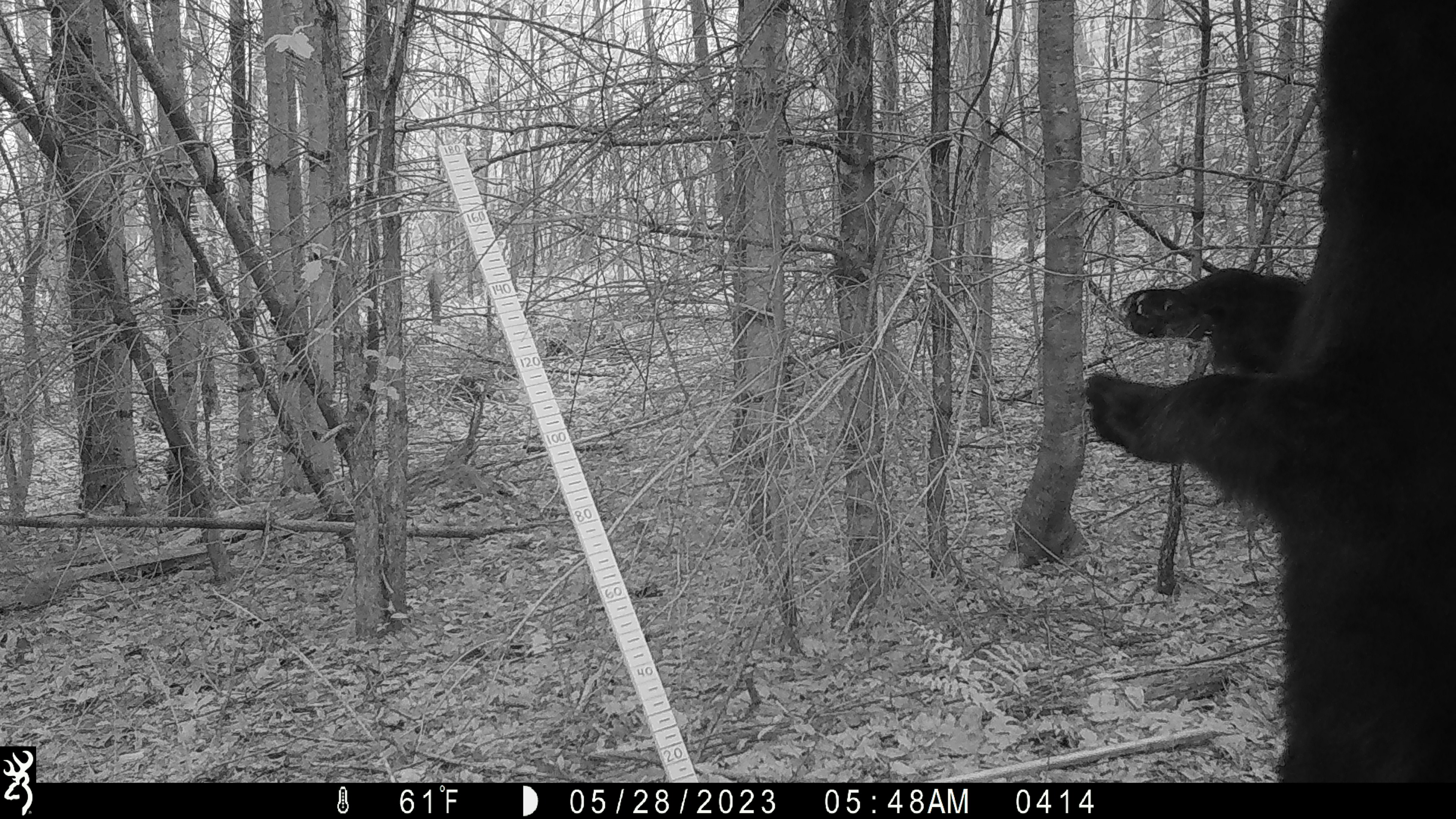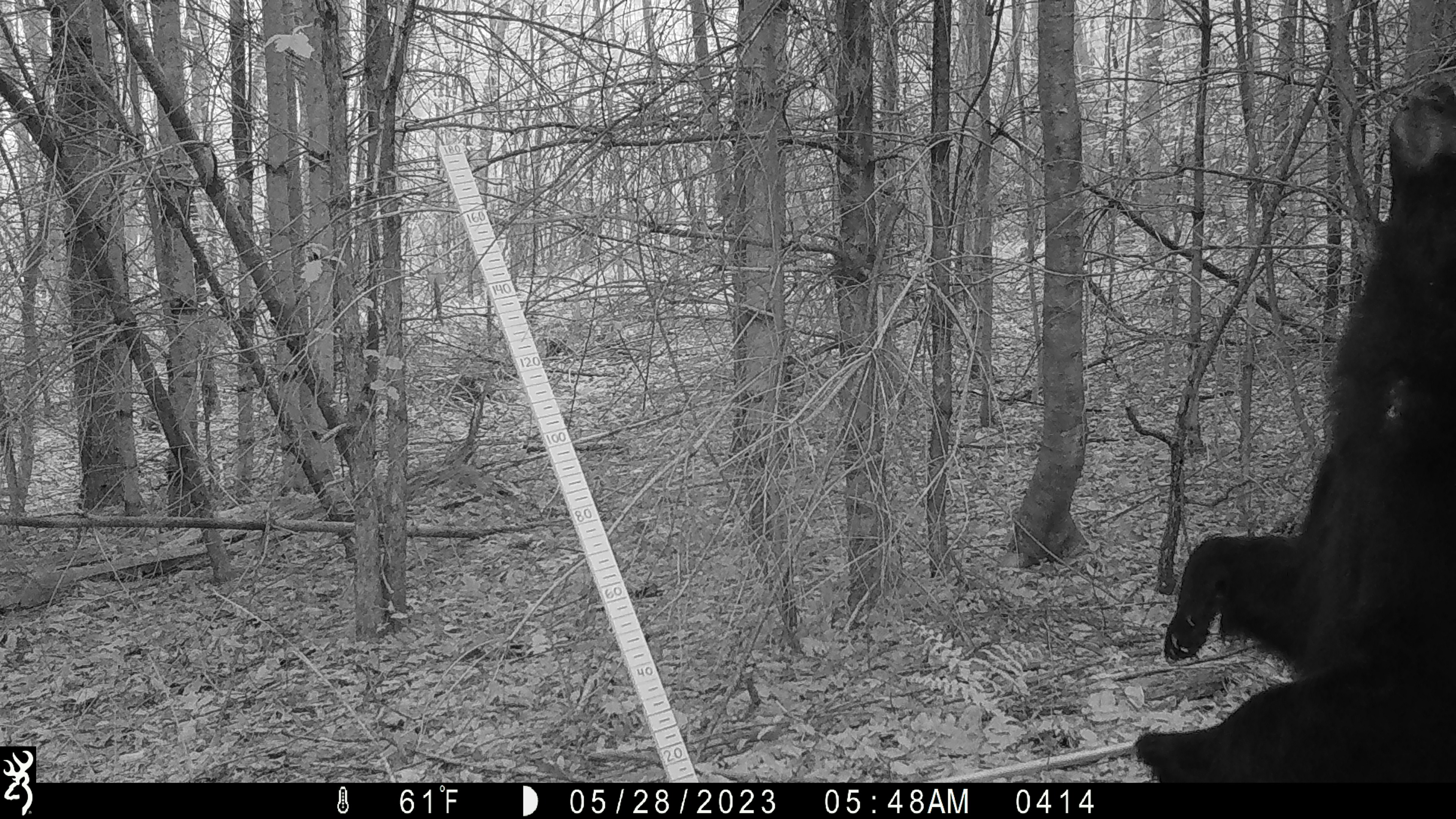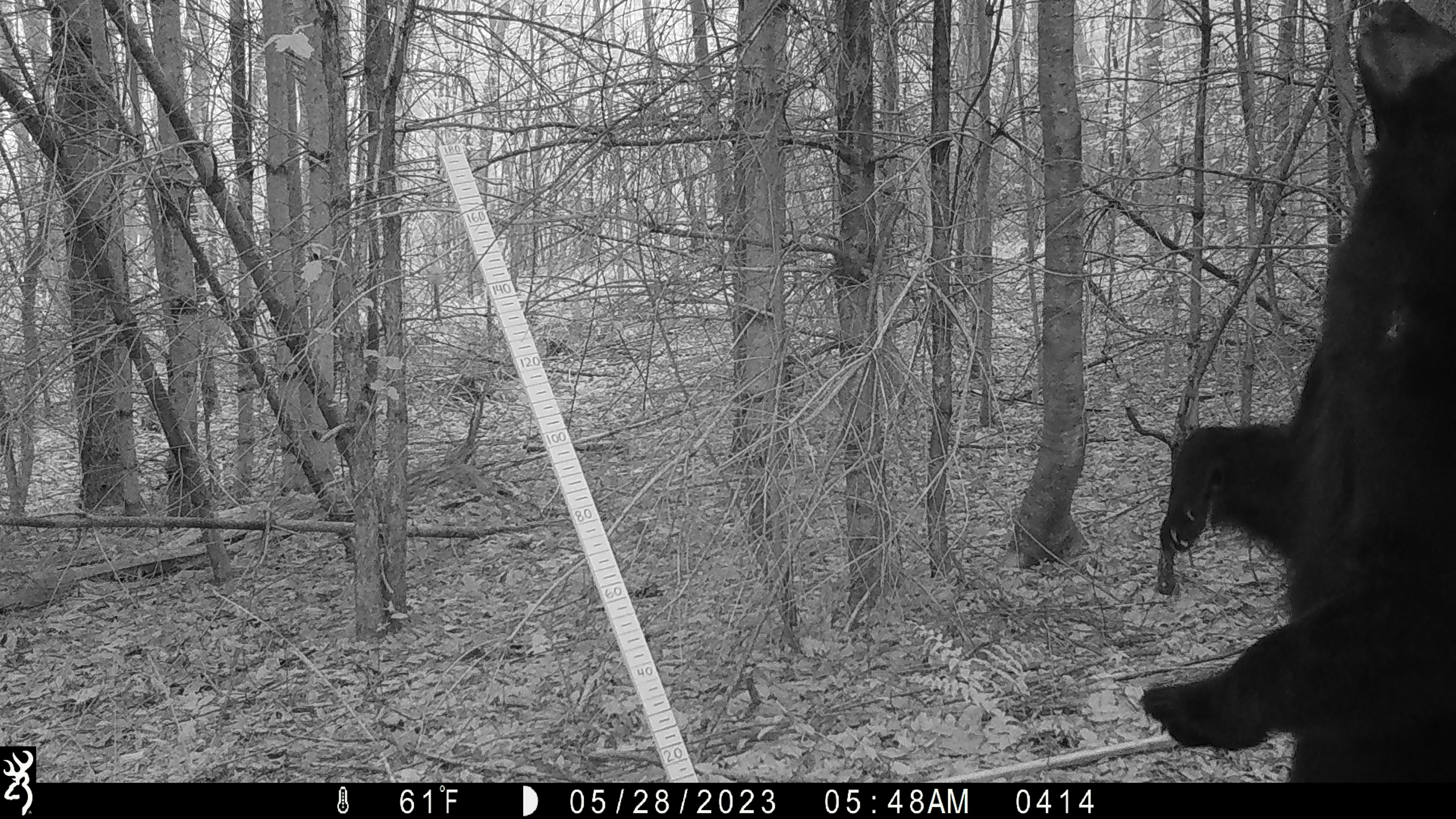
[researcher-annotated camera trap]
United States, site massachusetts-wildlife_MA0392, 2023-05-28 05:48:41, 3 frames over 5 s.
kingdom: Animalia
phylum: Chordata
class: Mammalia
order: Carnivora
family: Ursidae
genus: Ursus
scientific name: Ursus americanus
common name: black bear